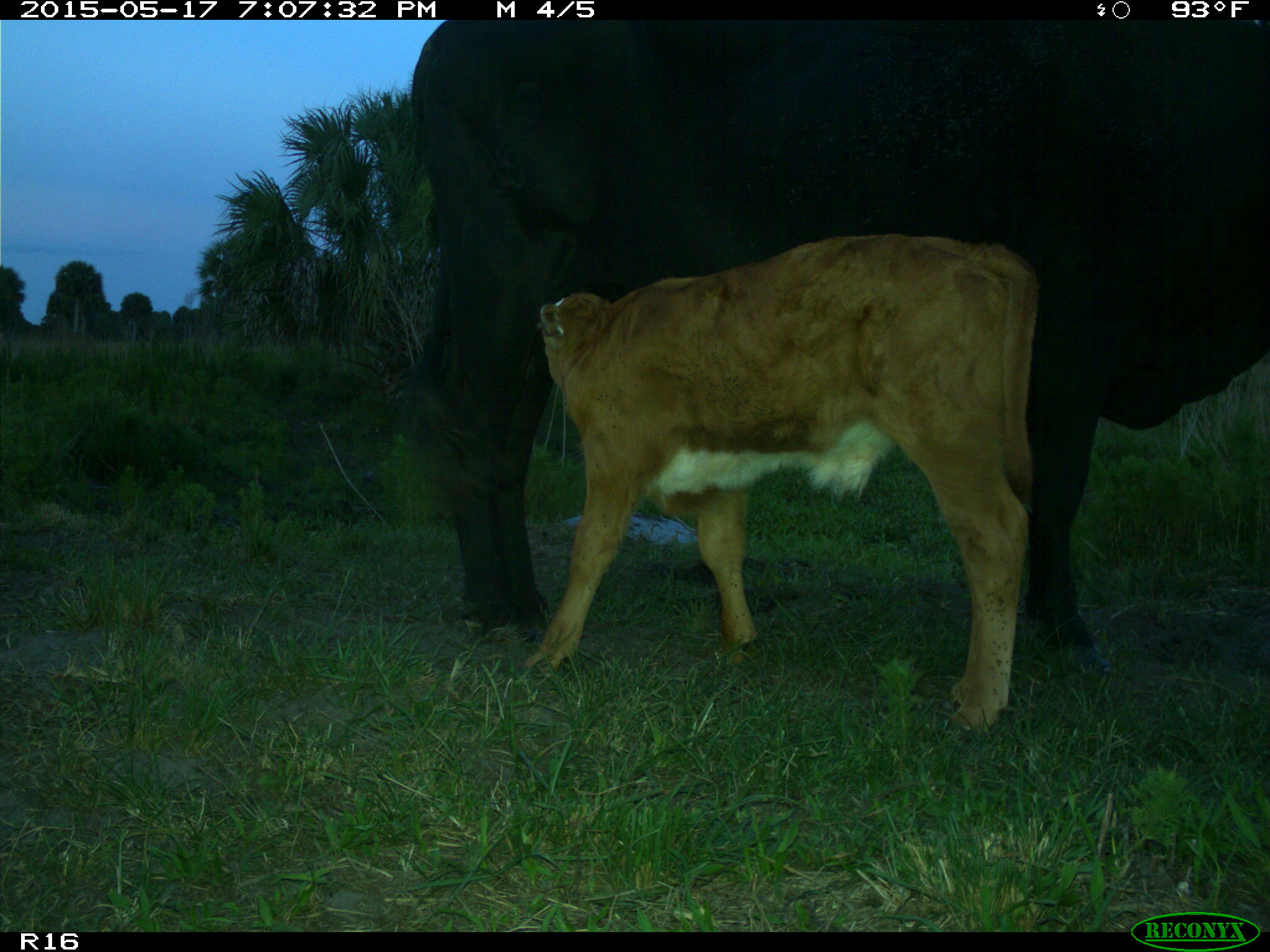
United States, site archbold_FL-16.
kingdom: Animalia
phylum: Chordata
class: Mammalia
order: Artiodactyla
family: Bovidae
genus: Bos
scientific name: Bos taurus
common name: domestic cow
Bos taurus (domestic cow).